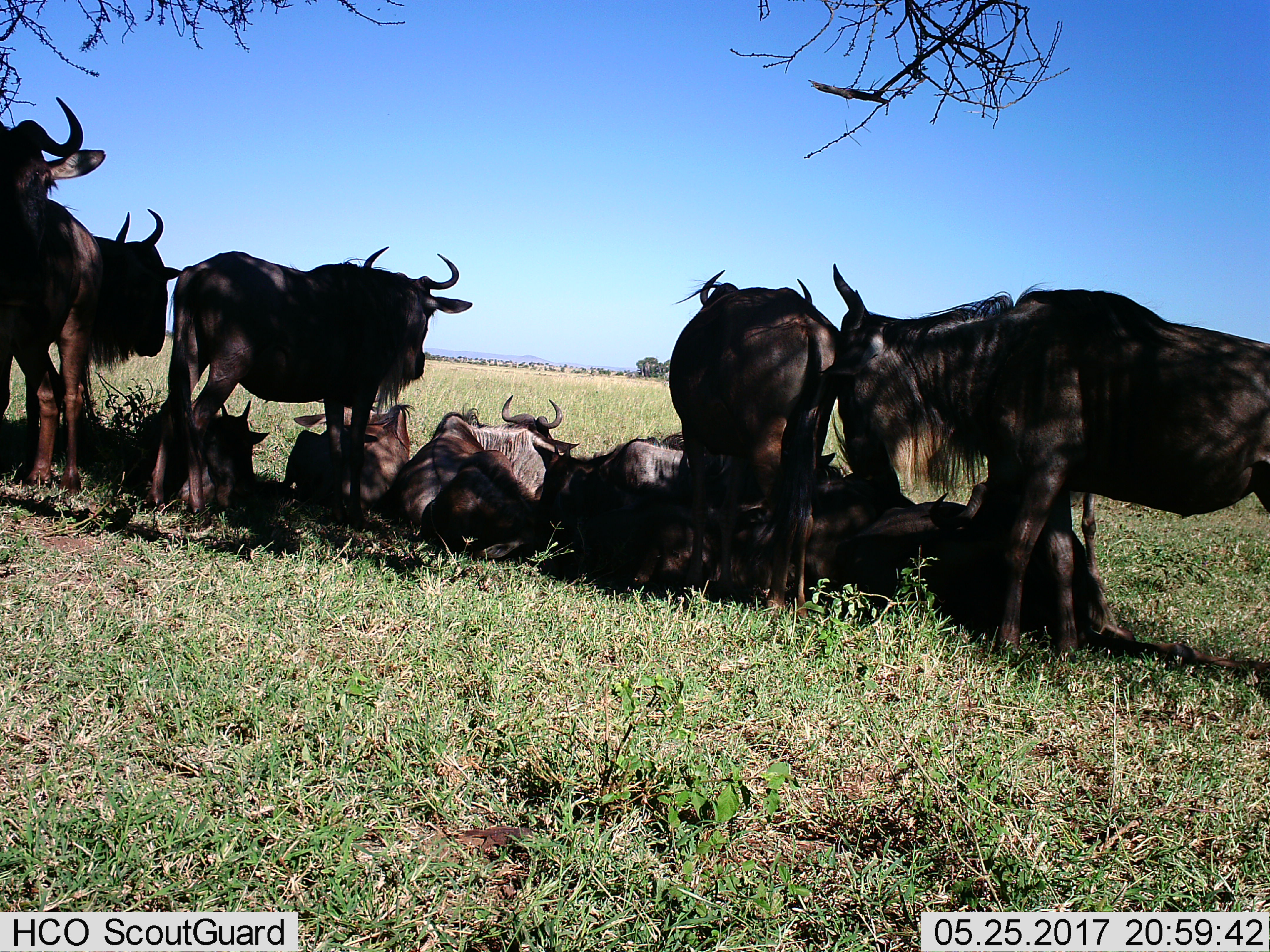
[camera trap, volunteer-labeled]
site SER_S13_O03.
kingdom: Animalia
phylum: Chordata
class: Mammalia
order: Artiodactyla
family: Bovidae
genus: Connochaetes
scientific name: Connochaetes taurinus taurinus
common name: blue wildebeest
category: wildebeestblue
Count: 11-50.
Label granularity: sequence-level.